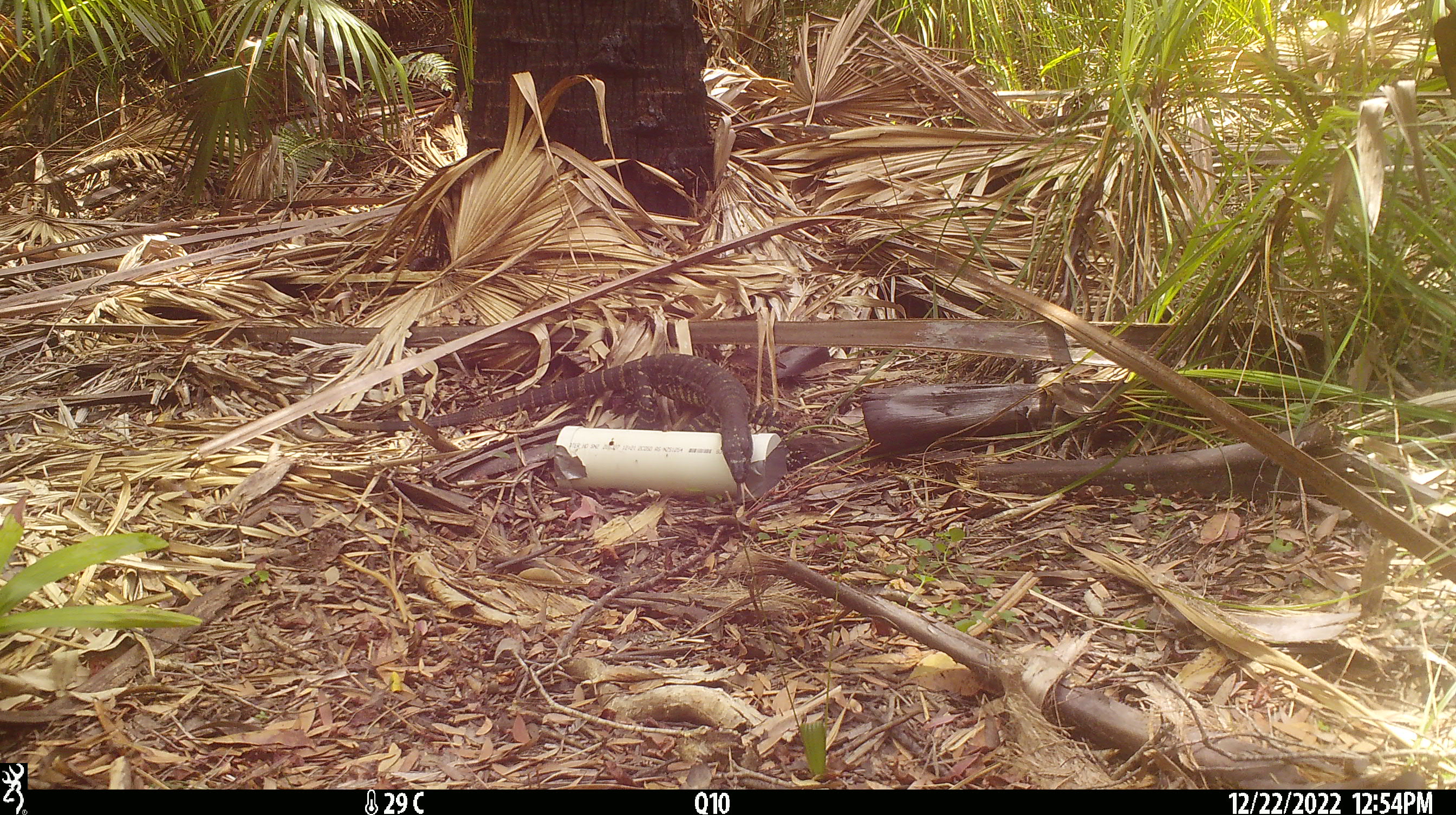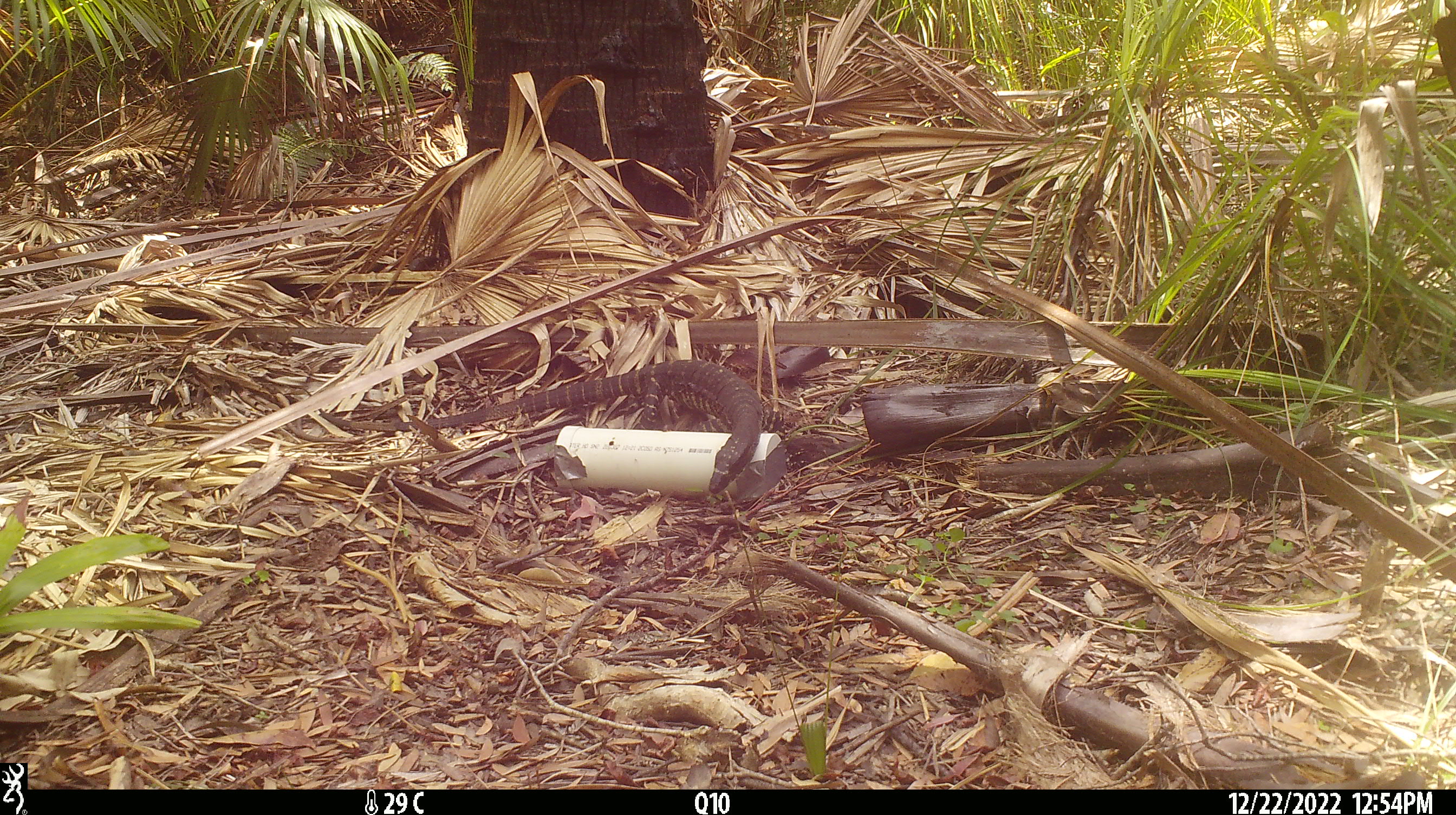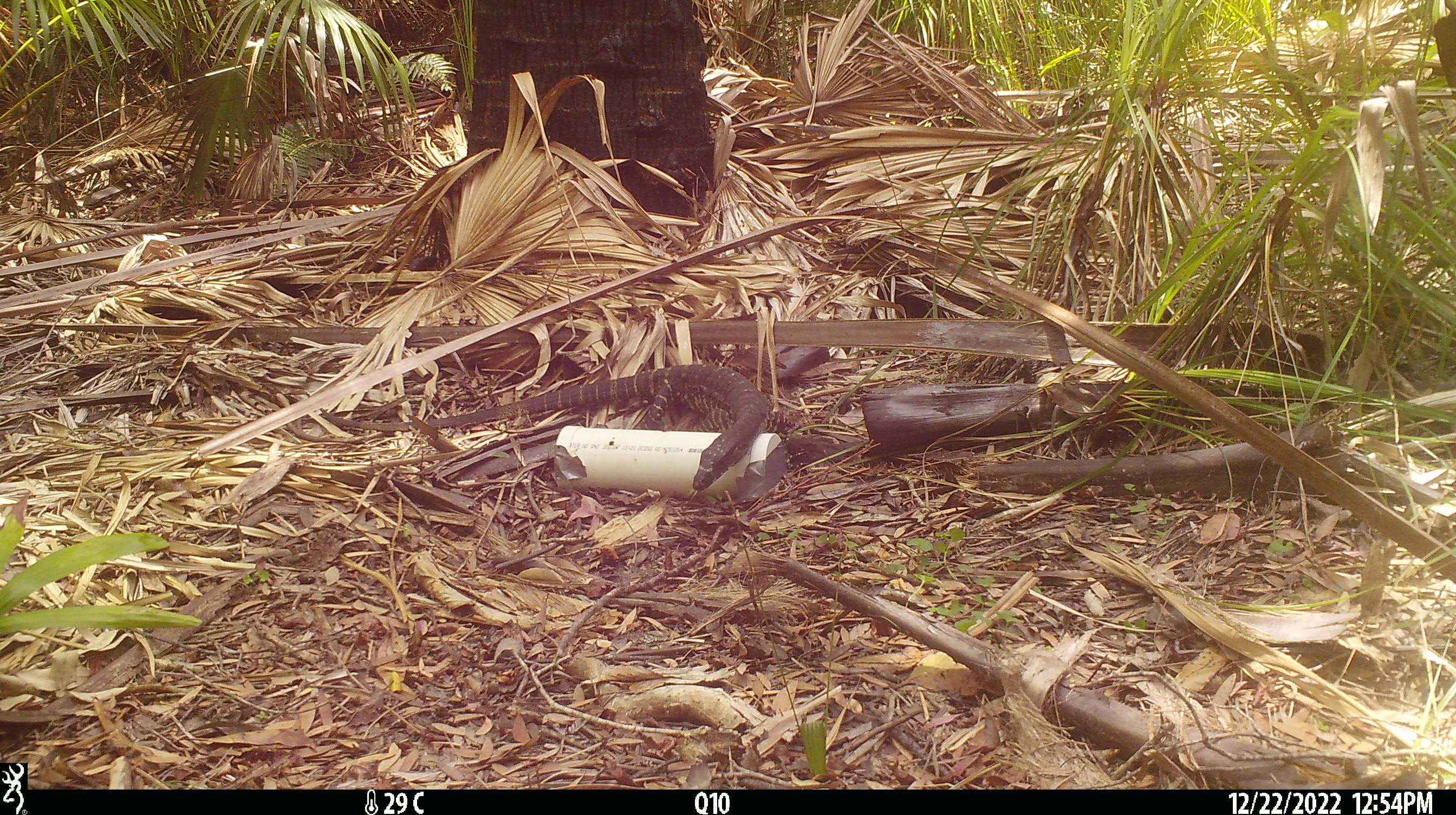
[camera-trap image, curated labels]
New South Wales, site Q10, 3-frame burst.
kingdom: Animalia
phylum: Chordata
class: Reptilia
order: Squamata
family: Varanidae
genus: Varanus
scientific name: Varanus varius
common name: lace monitor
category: goanna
Goanna (lace monitor) (Varanus varius).